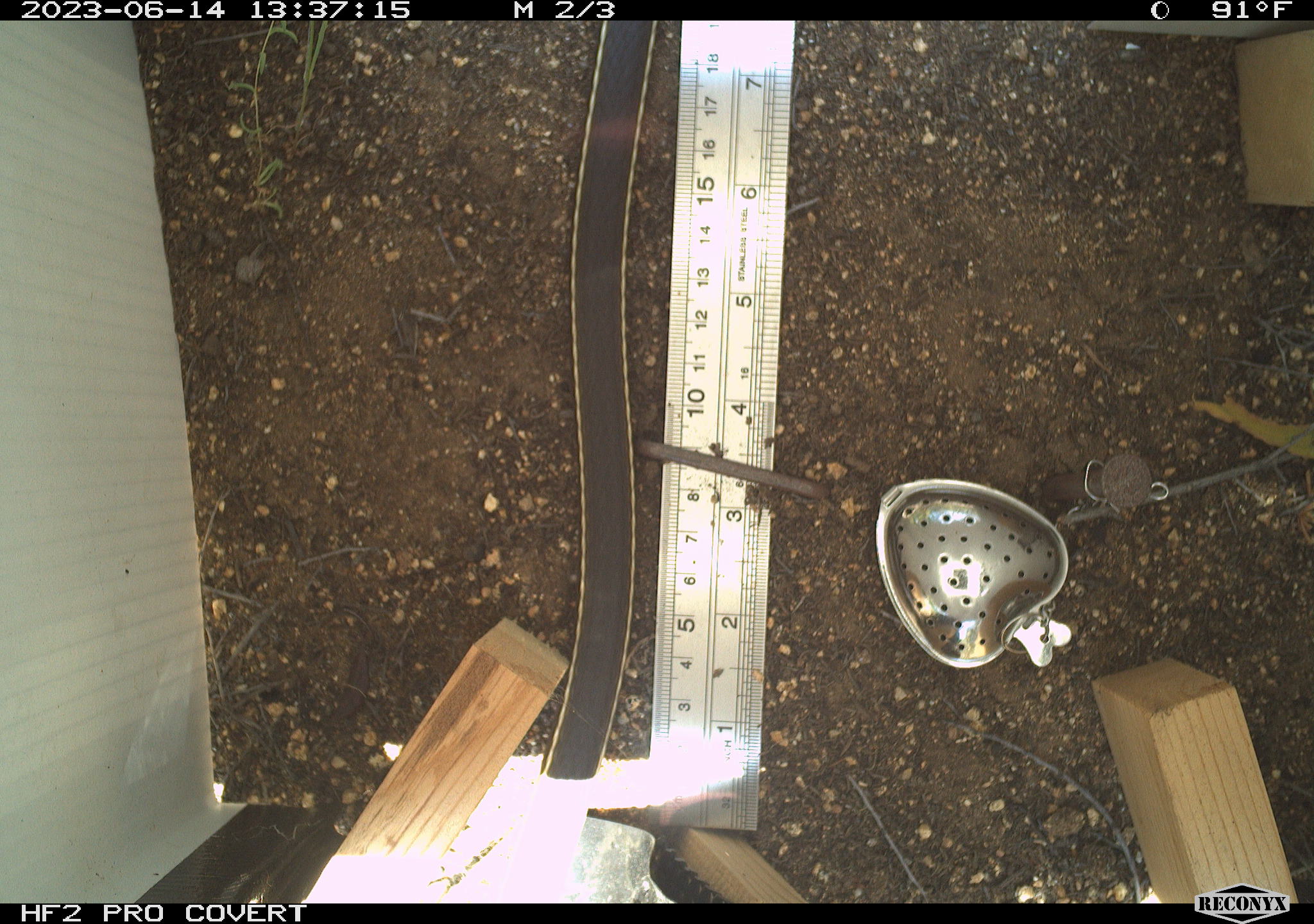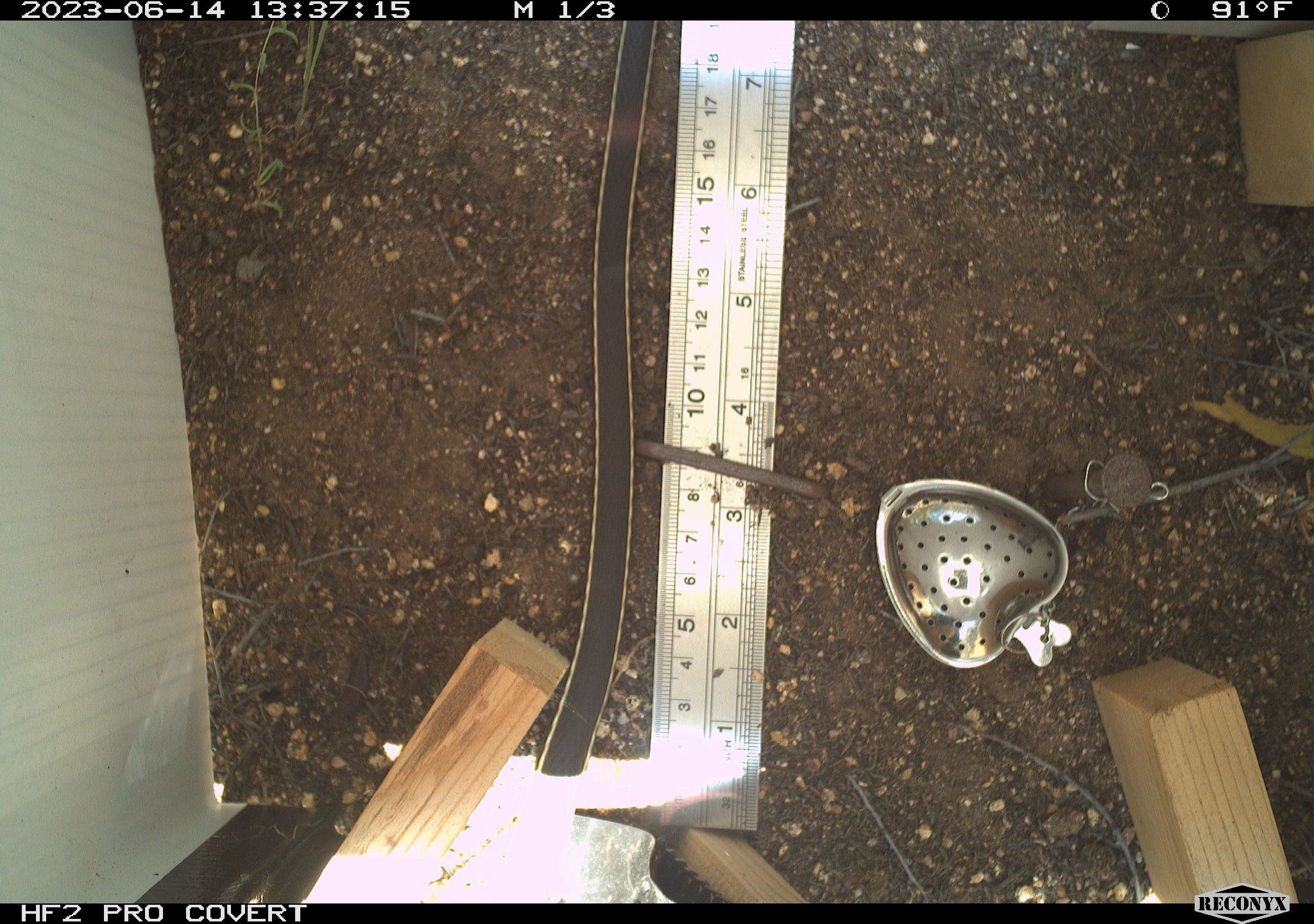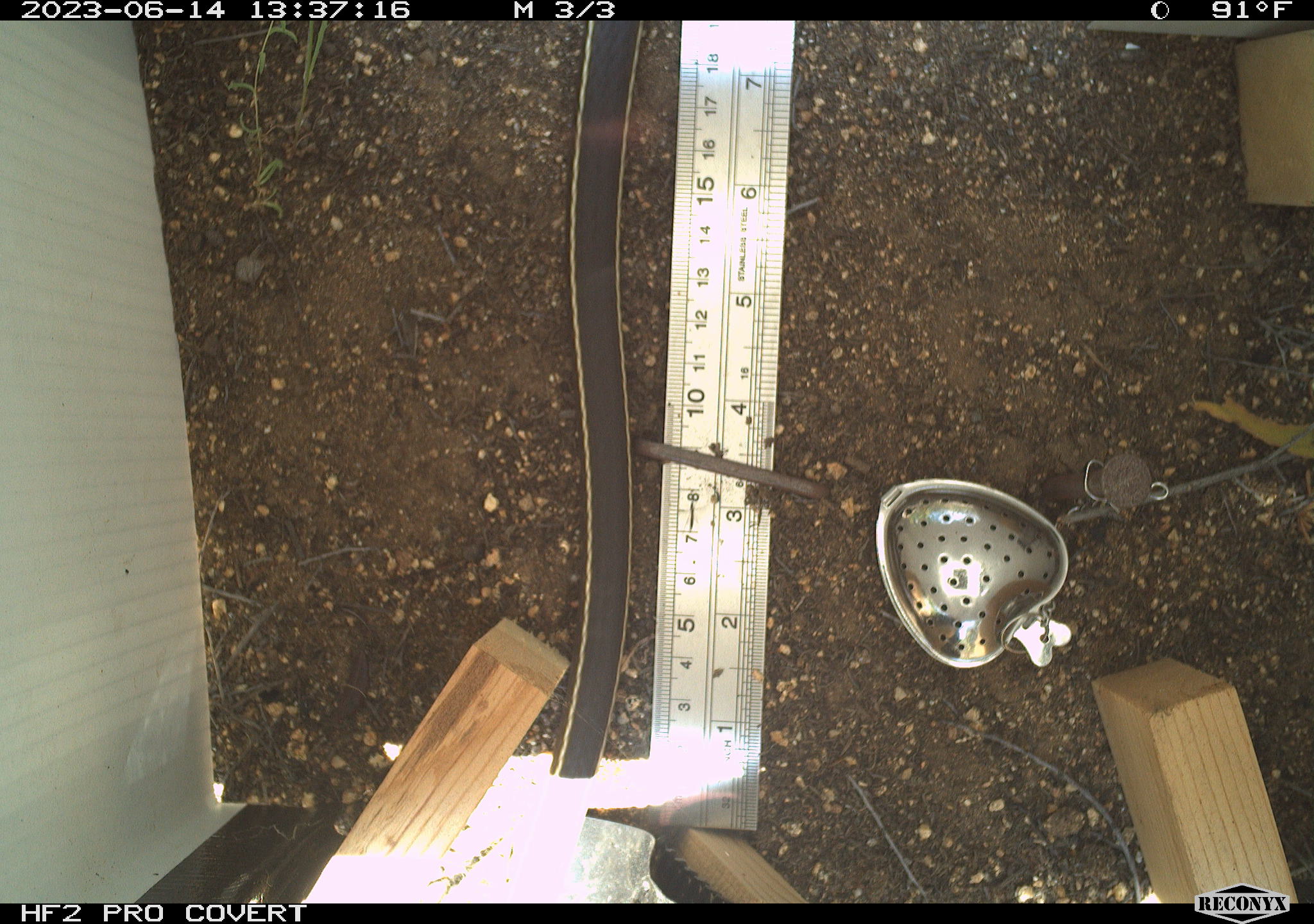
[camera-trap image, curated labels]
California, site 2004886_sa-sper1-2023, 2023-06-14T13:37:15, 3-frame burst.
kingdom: Animalia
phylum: Chordata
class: Reptilia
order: Squamata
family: Colubridae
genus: Masticophis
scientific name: Masticophis lateralis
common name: striped racer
Striped racer (Masticophis lateralis).